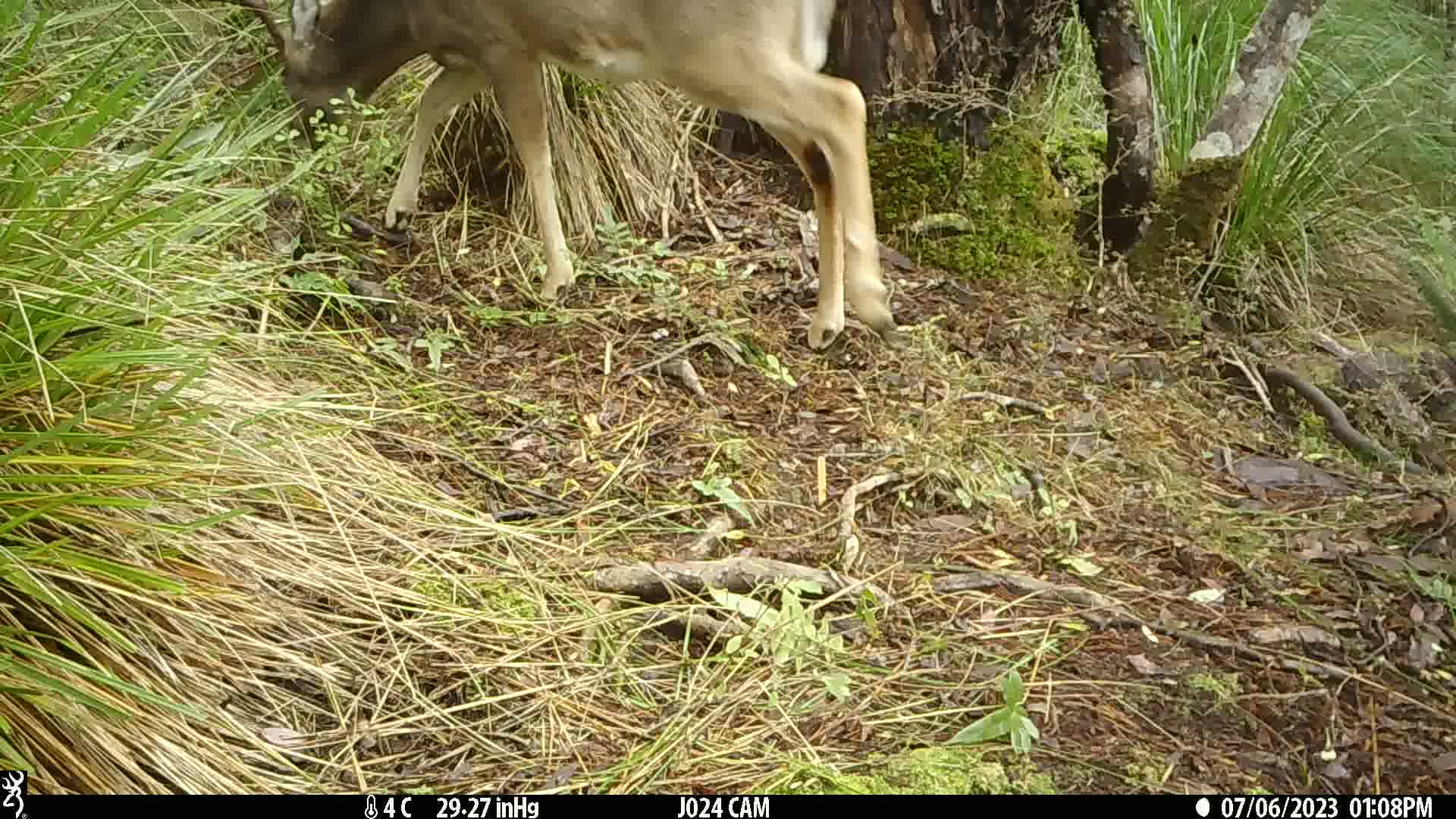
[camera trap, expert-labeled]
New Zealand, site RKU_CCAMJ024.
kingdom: Animalia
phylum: Chordata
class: Mammalia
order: Artiodactyla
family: Cervidae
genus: Odocoileus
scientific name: Odocoileus virginianus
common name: white-tailed deer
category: white tailed deer